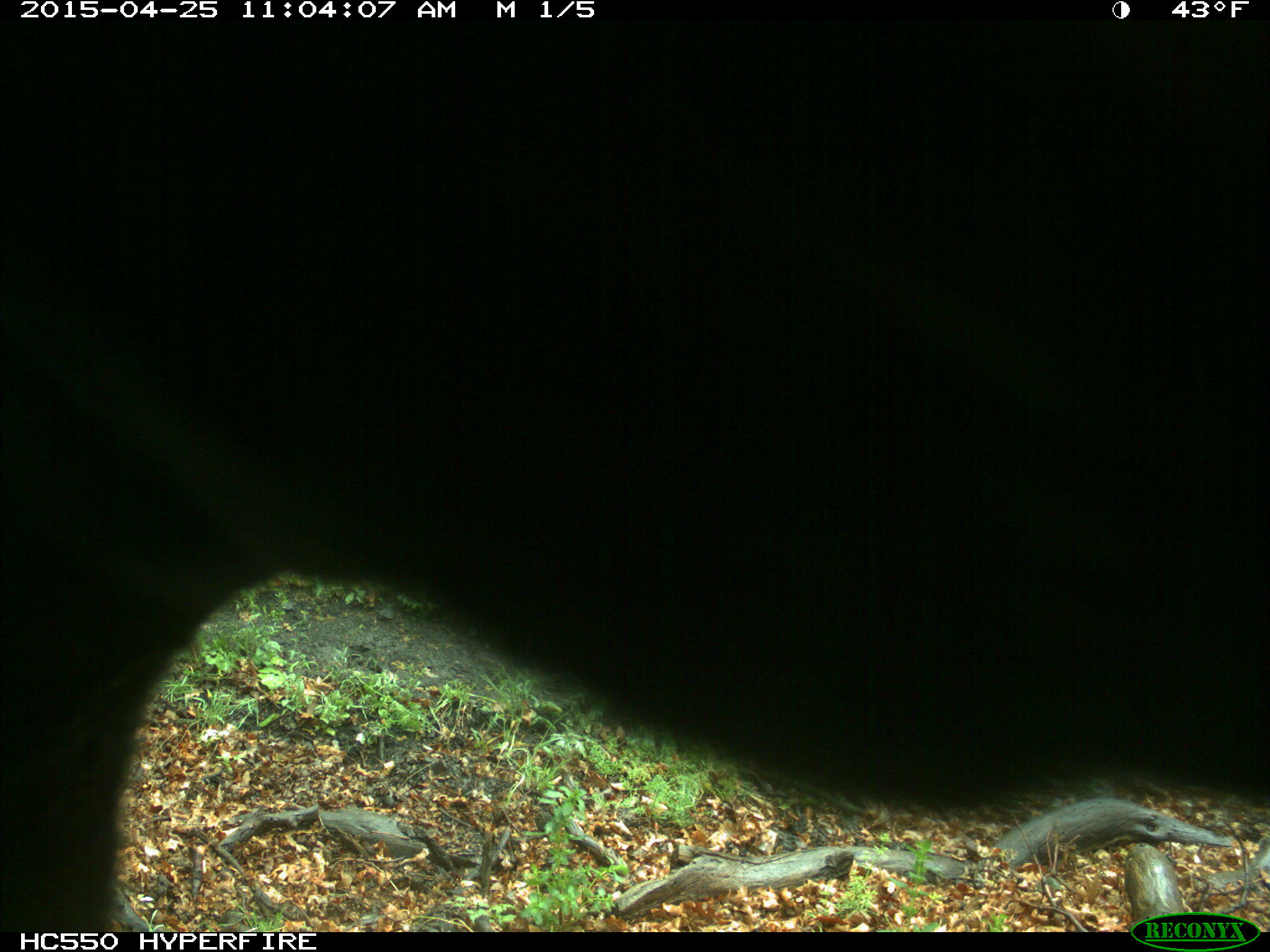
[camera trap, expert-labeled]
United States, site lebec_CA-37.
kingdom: Animalia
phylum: Chordata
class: Mammalia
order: Artiodactyla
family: Bovidae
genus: Bos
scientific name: Bos taurus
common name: domestic cow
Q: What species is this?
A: Bos taurus (domestic cow).